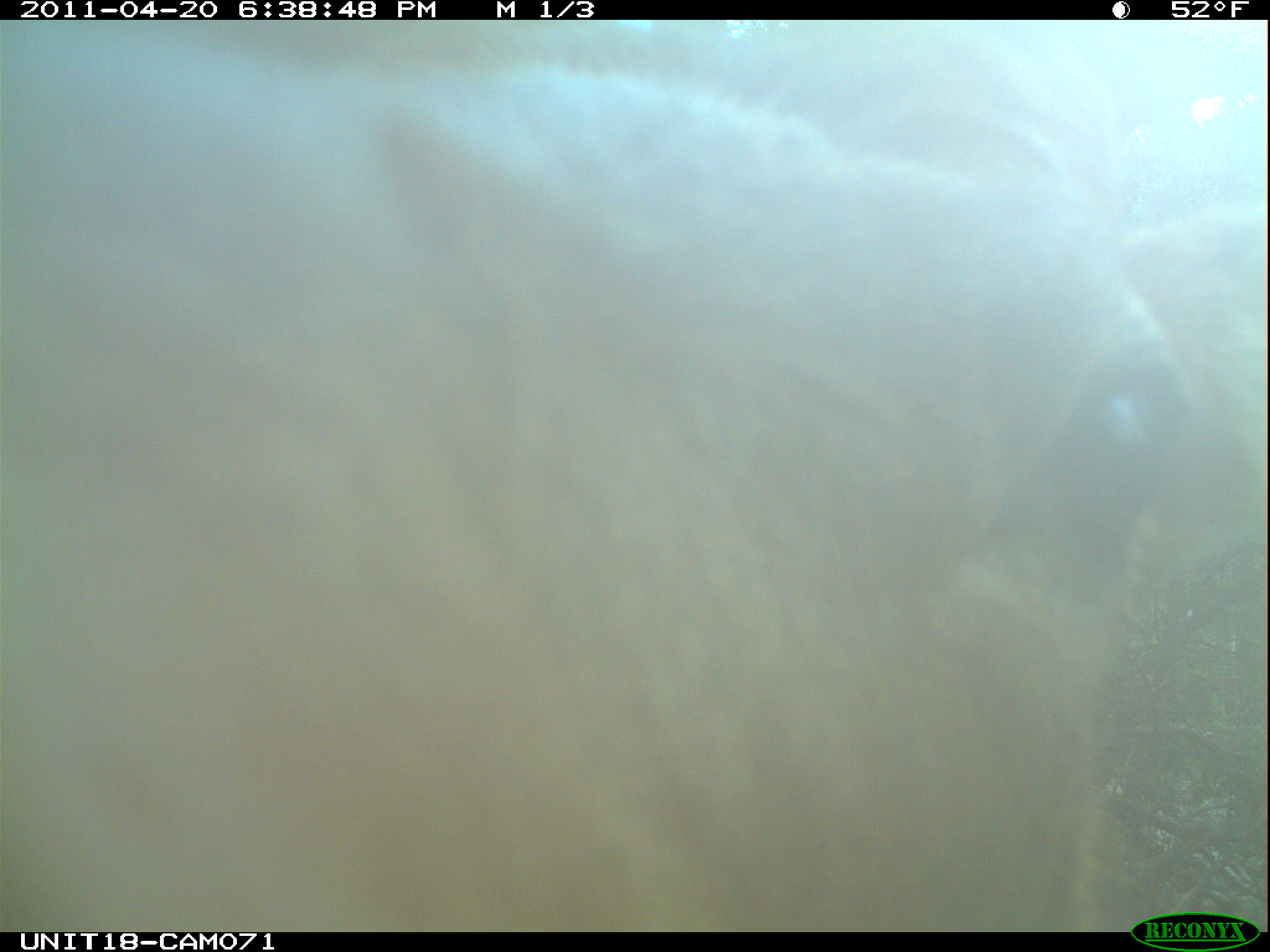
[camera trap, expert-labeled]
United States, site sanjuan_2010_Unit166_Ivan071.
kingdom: Animalia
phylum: Chordata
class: Mammalia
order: Artiodactyla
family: Cervidae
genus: Cervus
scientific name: Cervus elaphus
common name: red deer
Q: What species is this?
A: Cervus elaphus (red deer).